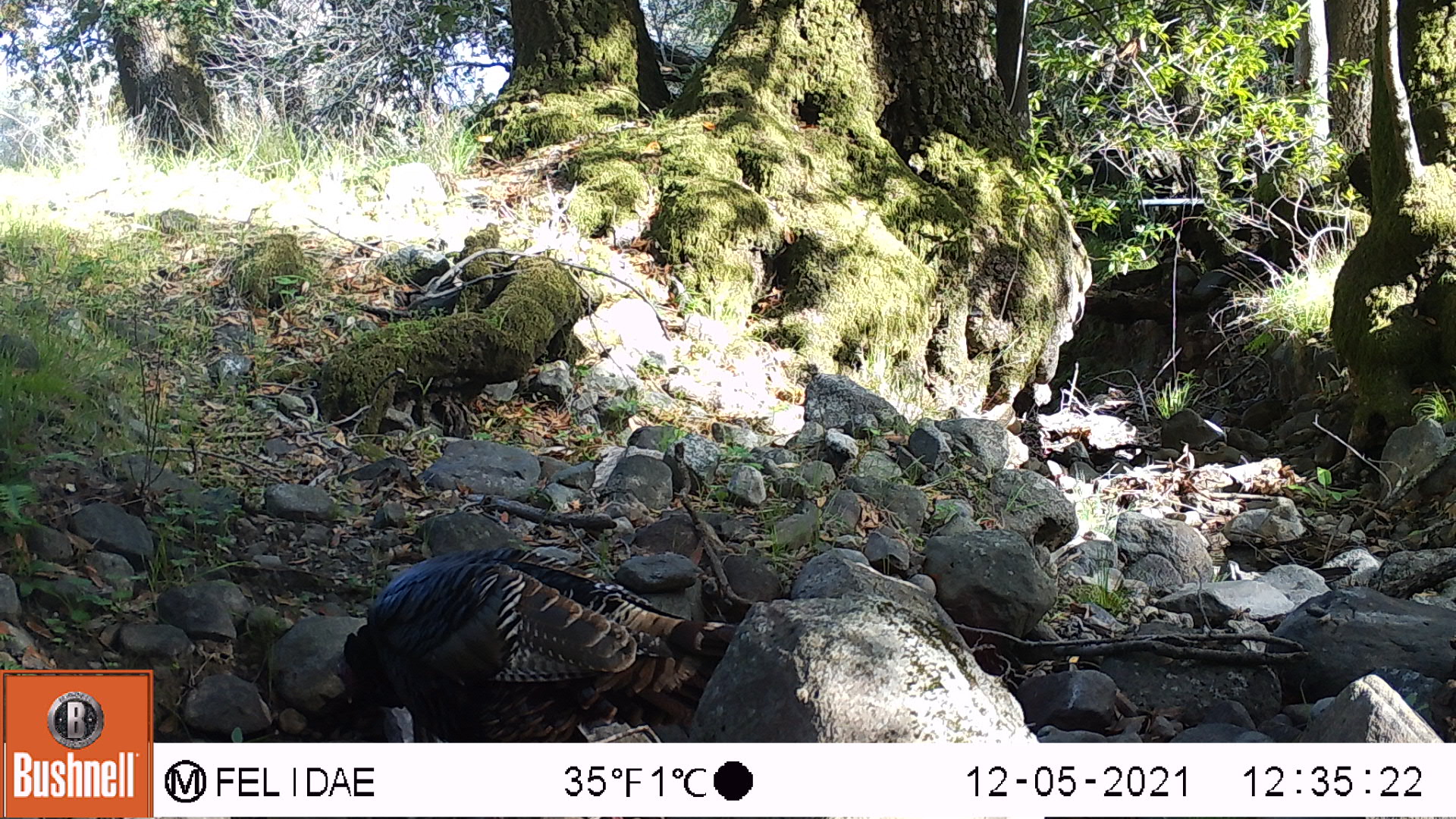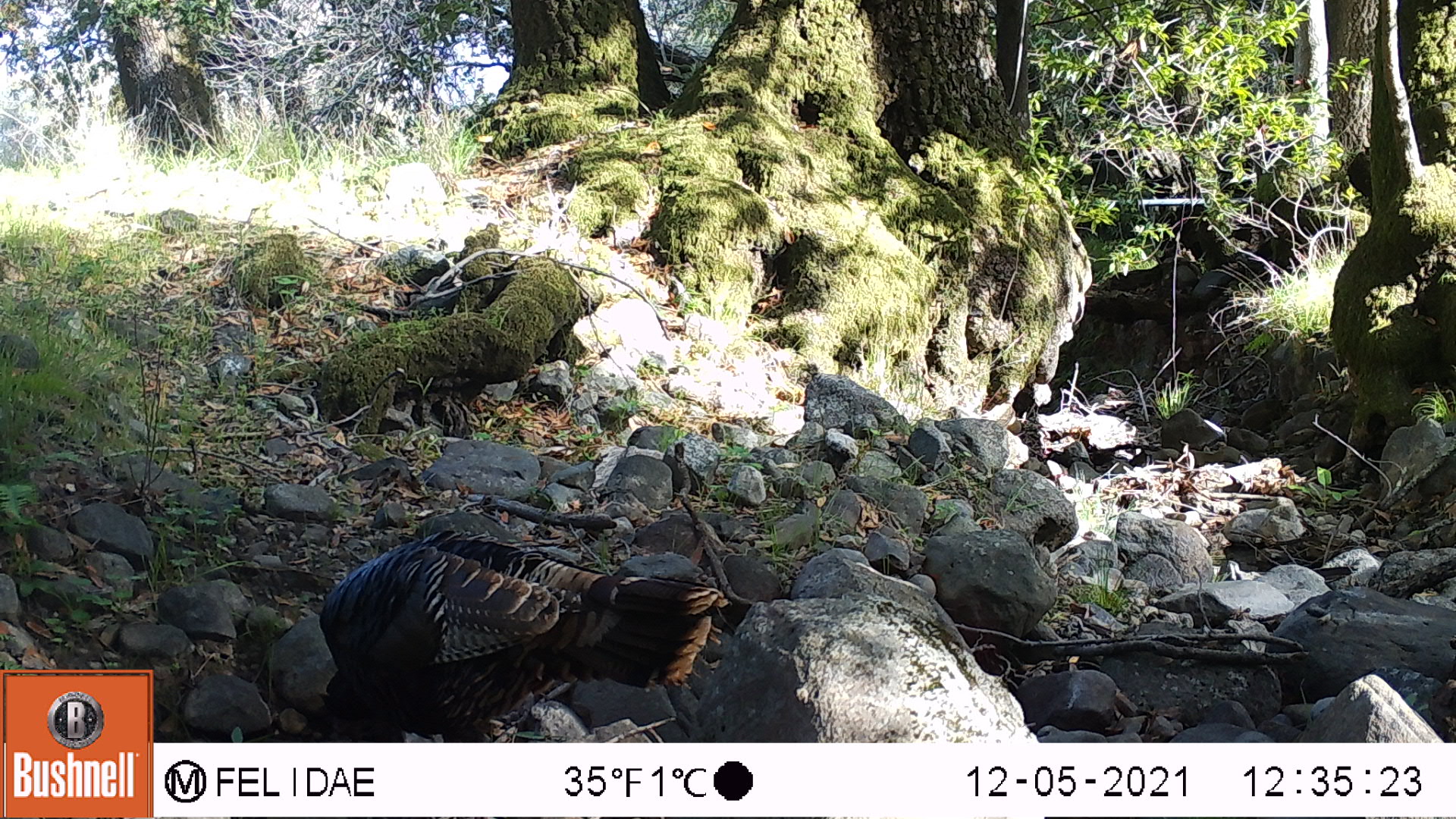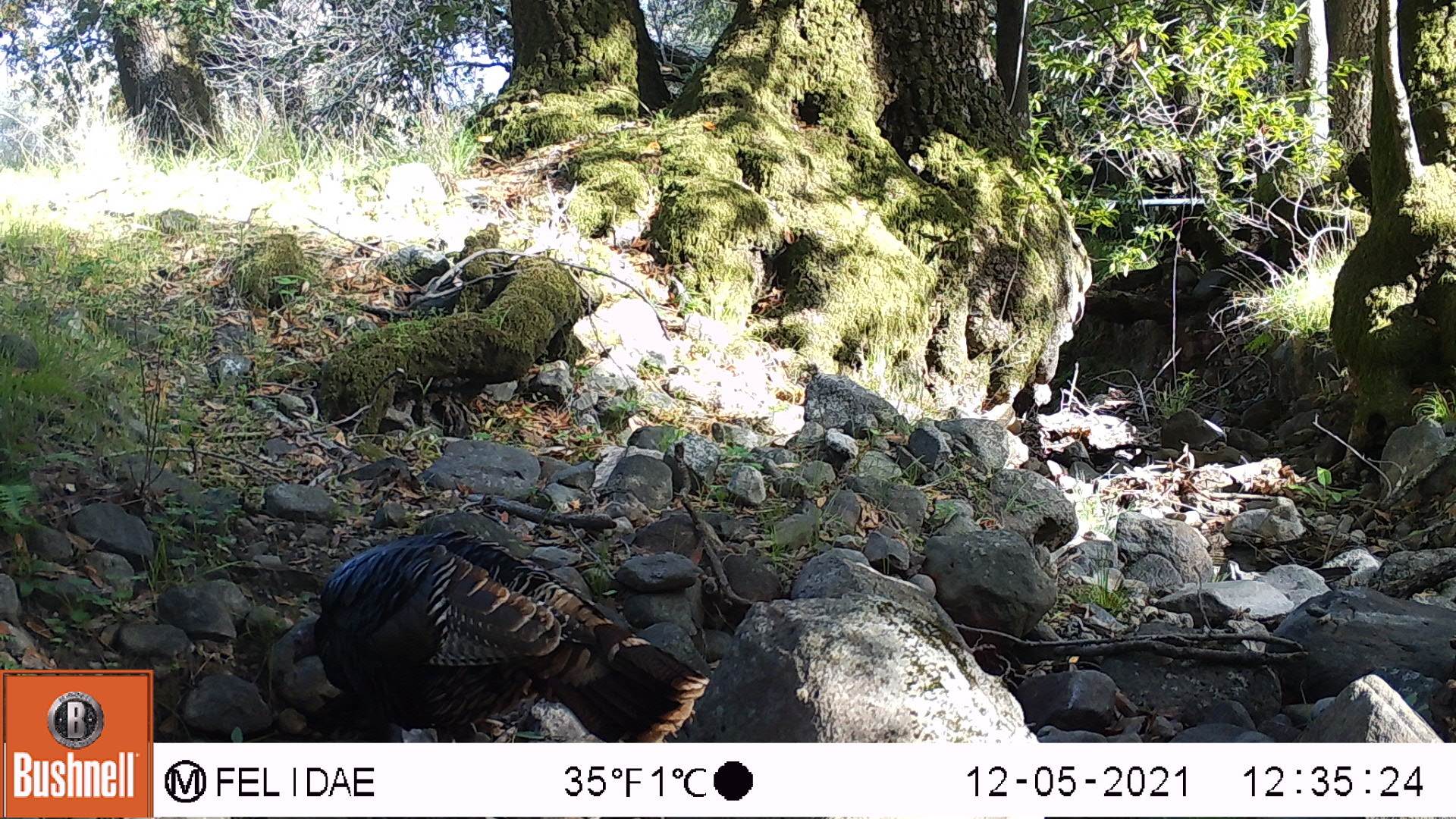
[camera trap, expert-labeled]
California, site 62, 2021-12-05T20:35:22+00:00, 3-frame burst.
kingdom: Animalia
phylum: Chordata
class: Aves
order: Galliformes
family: Phasianidae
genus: Meleagris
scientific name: Meleagris gallopavo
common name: turkey